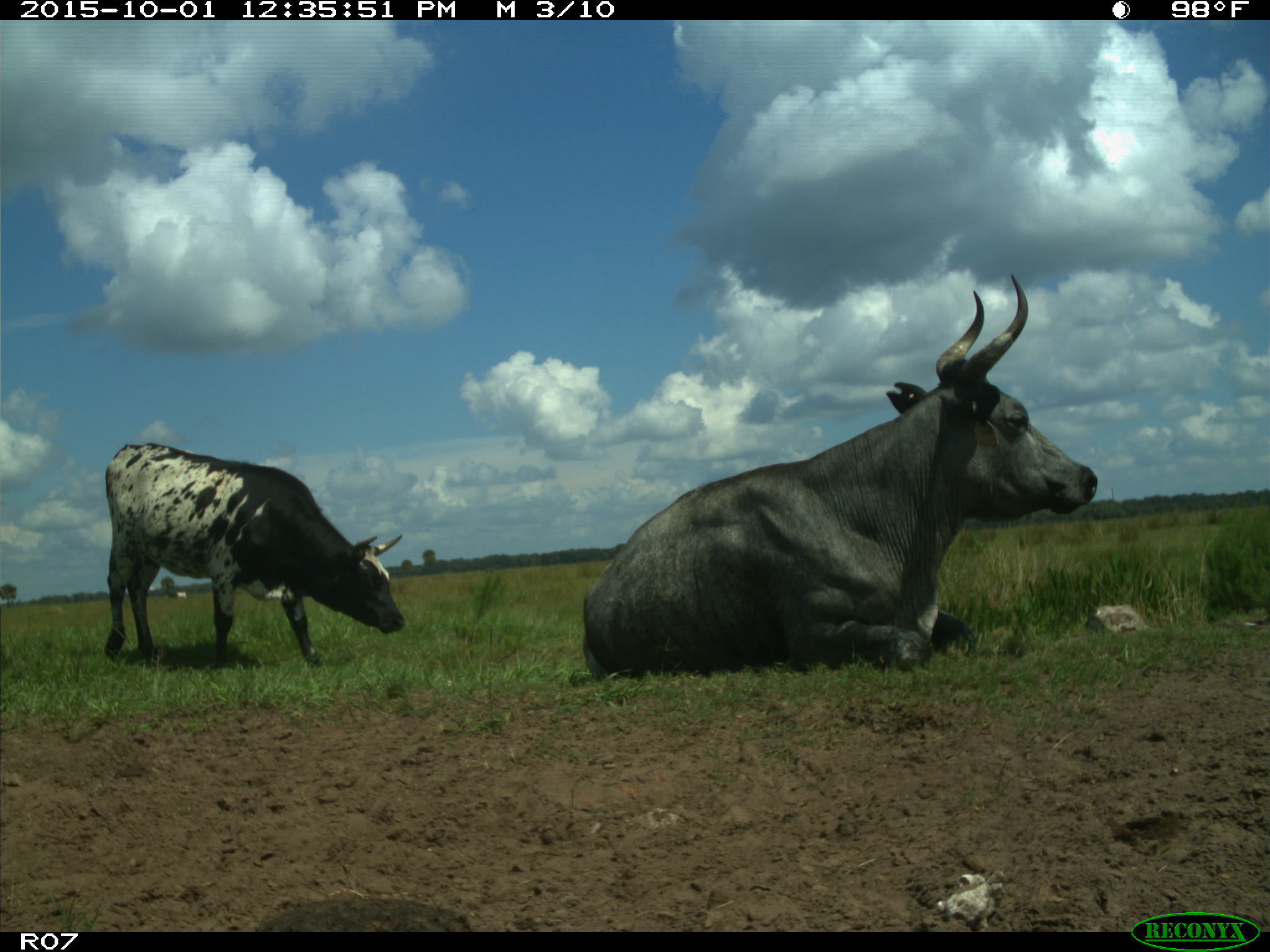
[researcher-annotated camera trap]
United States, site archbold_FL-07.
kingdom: Animalia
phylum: Chordata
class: Mammalia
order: Artiodactyla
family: Bovidae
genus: Bos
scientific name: Bos taurus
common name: domestic cow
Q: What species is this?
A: Bos taurus (domestic cow).